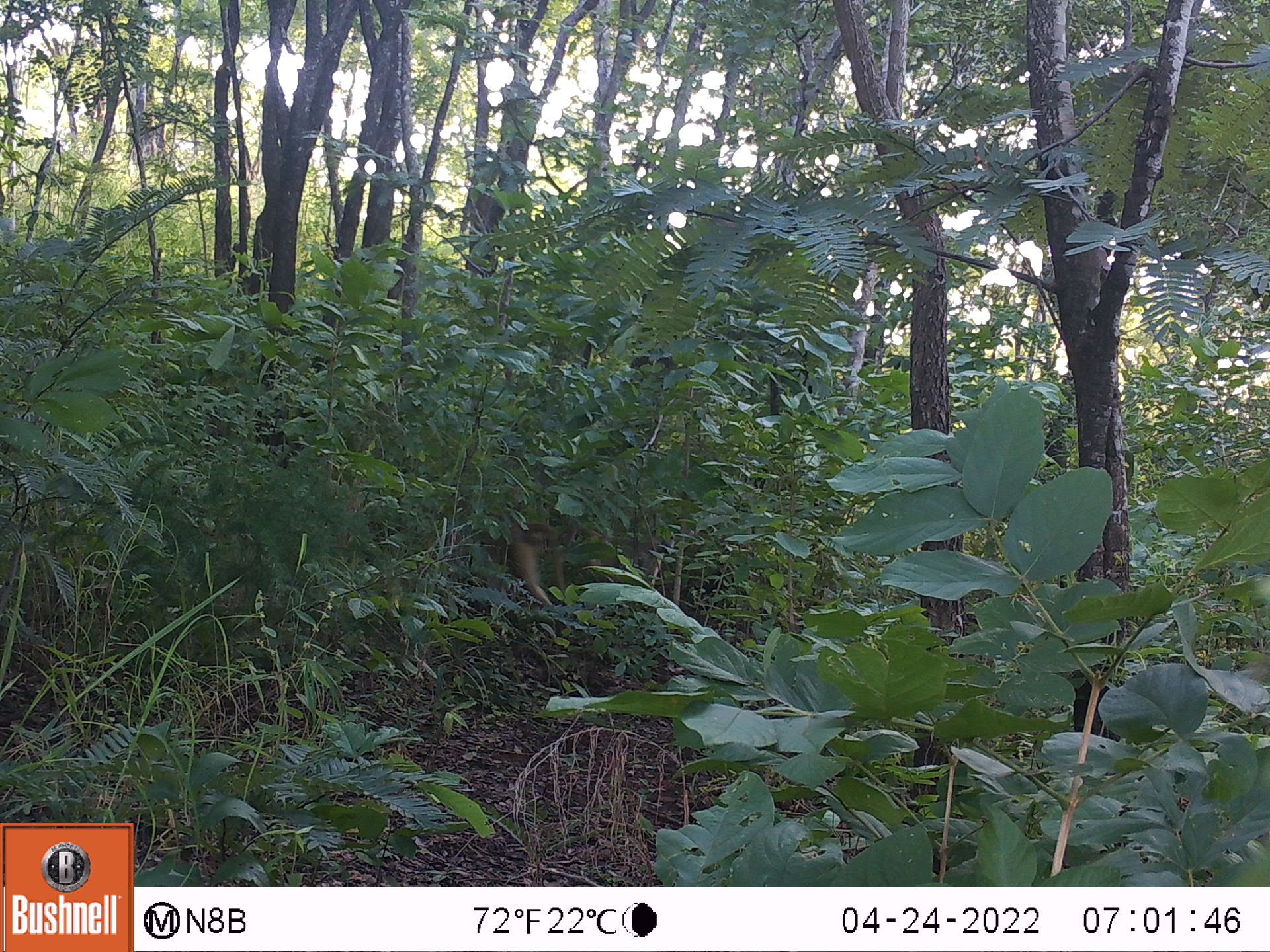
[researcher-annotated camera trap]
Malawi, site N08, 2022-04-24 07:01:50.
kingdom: Animalia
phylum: Chordata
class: Mammalia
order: Primates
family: Cercopithecidae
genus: Papio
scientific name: Papio cynocephalus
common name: yellow baboon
Yellow baboon (Papio cynocephalus), count 1.